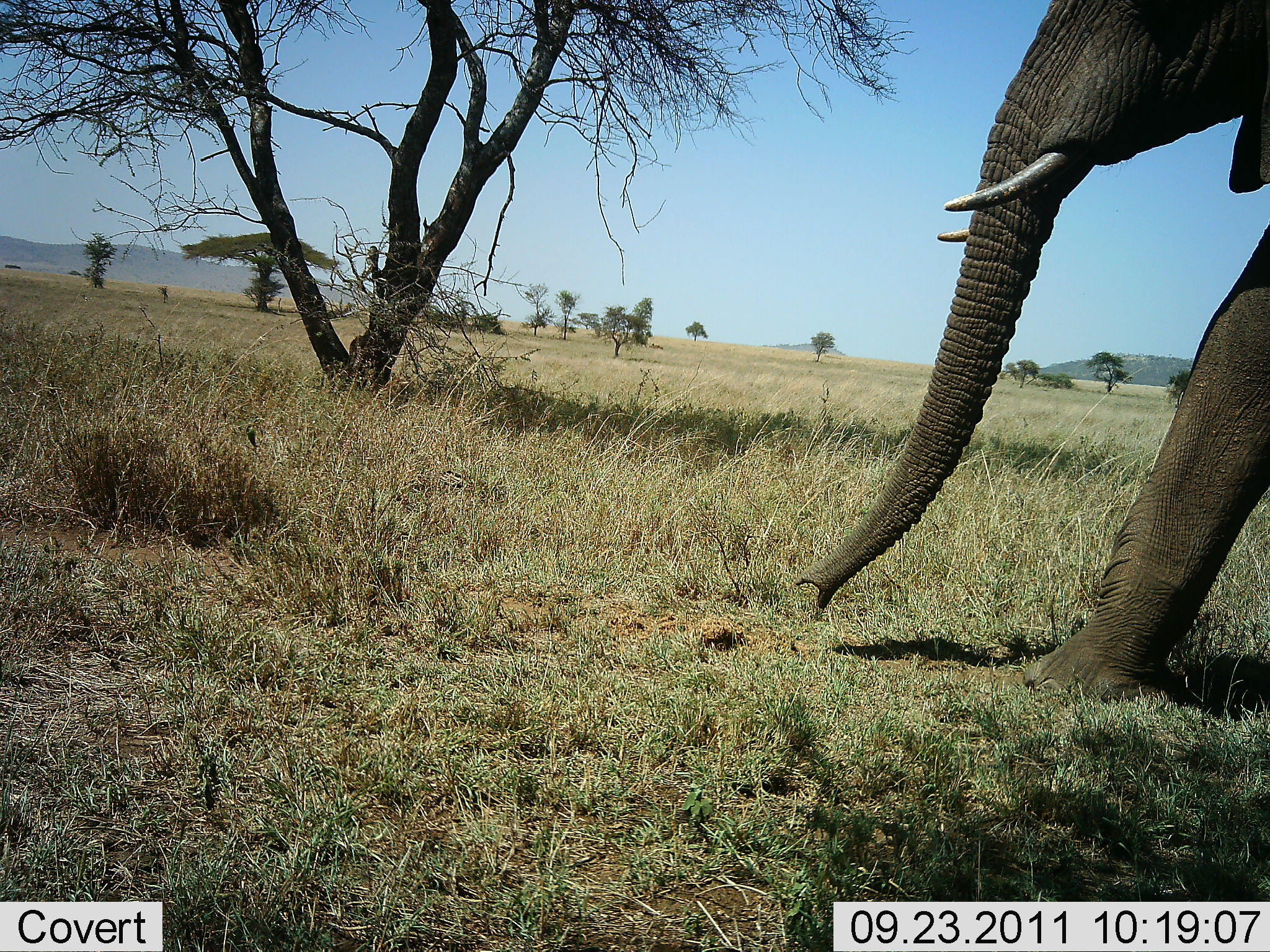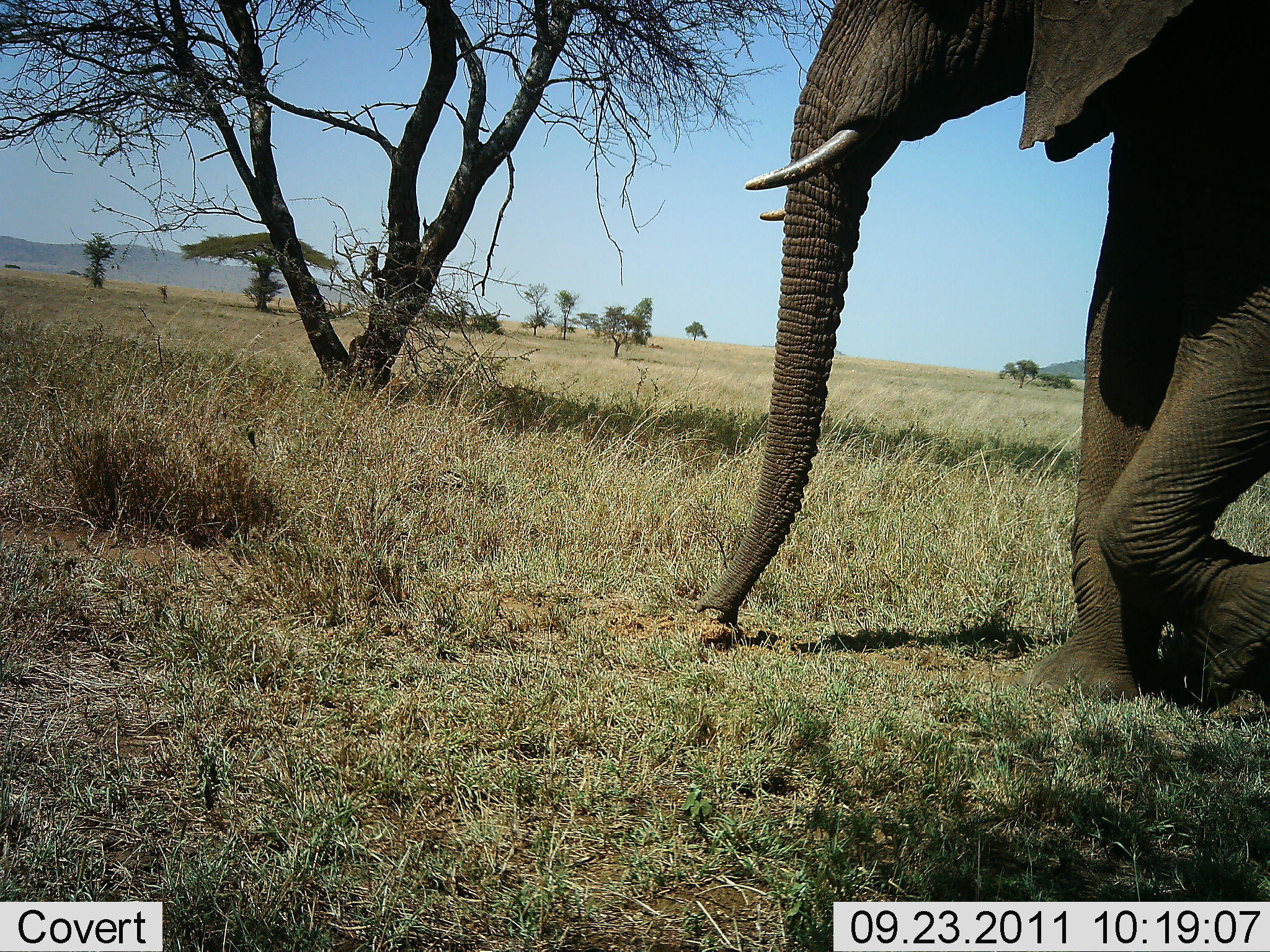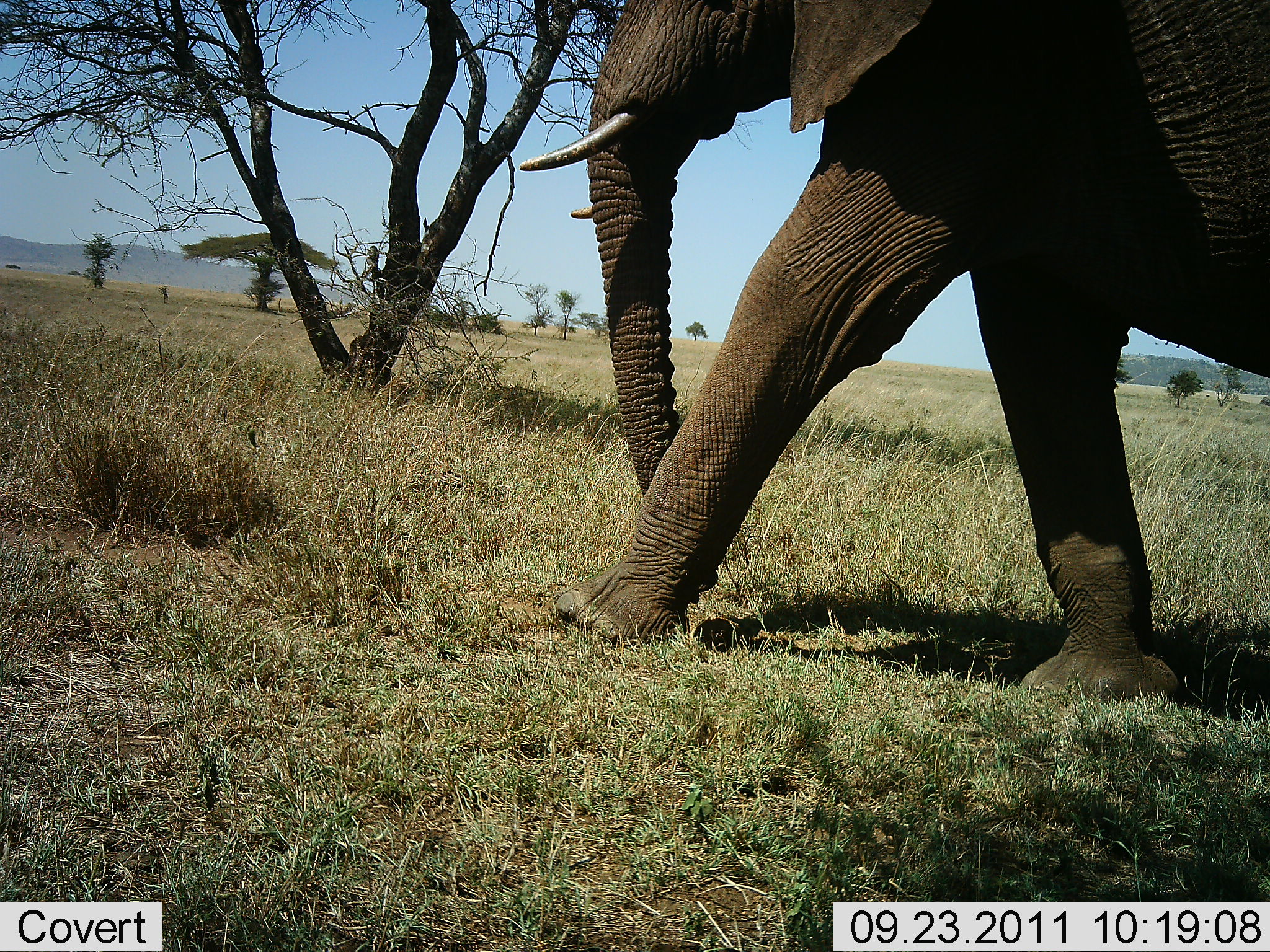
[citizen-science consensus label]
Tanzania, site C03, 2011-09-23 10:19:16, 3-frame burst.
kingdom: Animalia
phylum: Chordata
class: Mammalia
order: Proboscidea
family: Elephantidae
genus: Loxodonta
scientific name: Loxodonta africana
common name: african bush elephant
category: elephant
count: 1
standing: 0%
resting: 0%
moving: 100%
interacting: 0%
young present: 0%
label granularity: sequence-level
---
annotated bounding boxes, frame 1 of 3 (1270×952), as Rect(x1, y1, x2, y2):
animal: Rect(793, 0, 1270, 714)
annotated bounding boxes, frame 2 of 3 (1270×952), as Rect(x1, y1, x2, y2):
animal: Rect(692, 0, 1269, 719)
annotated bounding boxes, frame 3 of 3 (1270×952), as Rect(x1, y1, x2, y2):
animal: Rect(519, 0, 1268, 505)